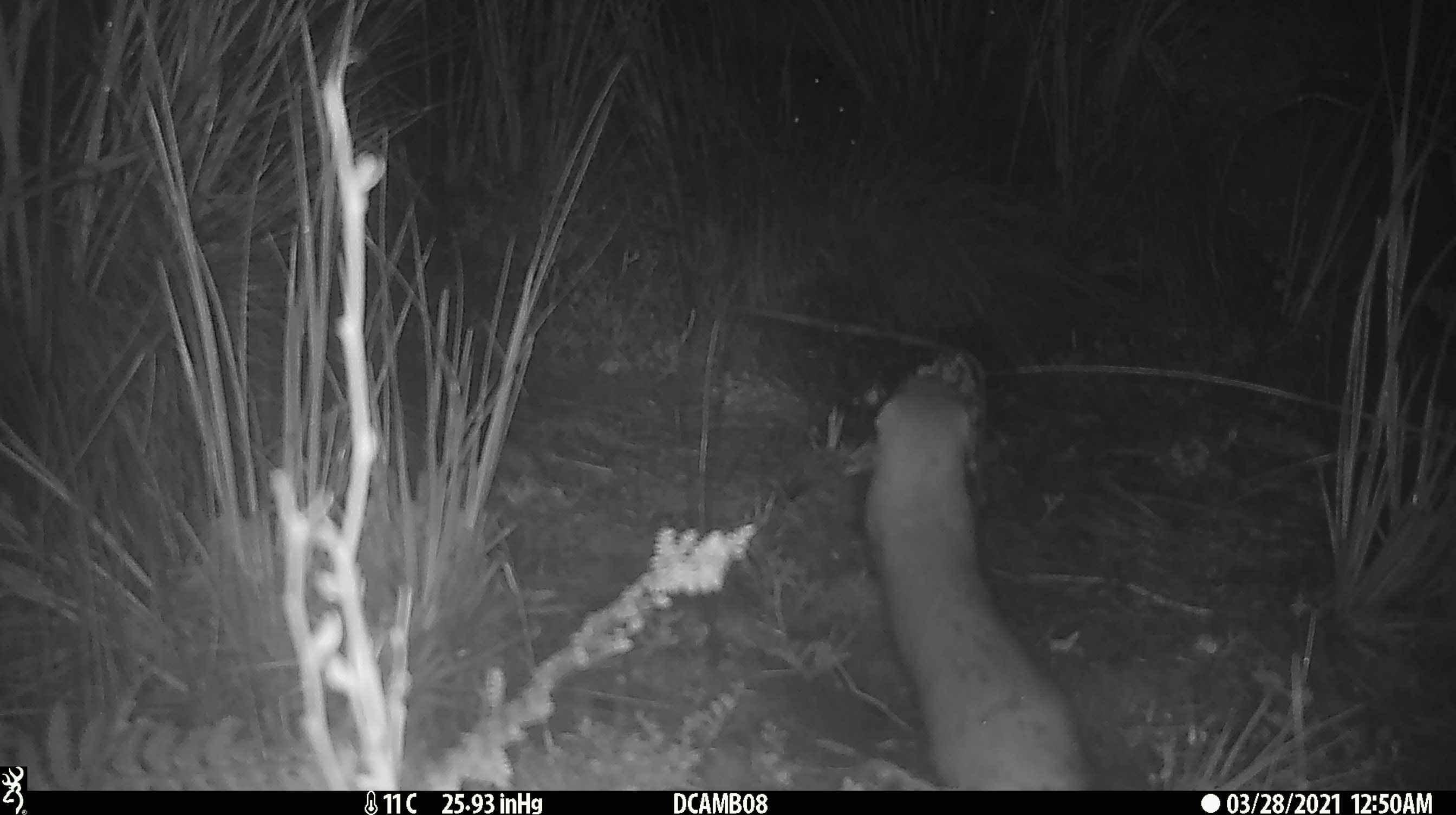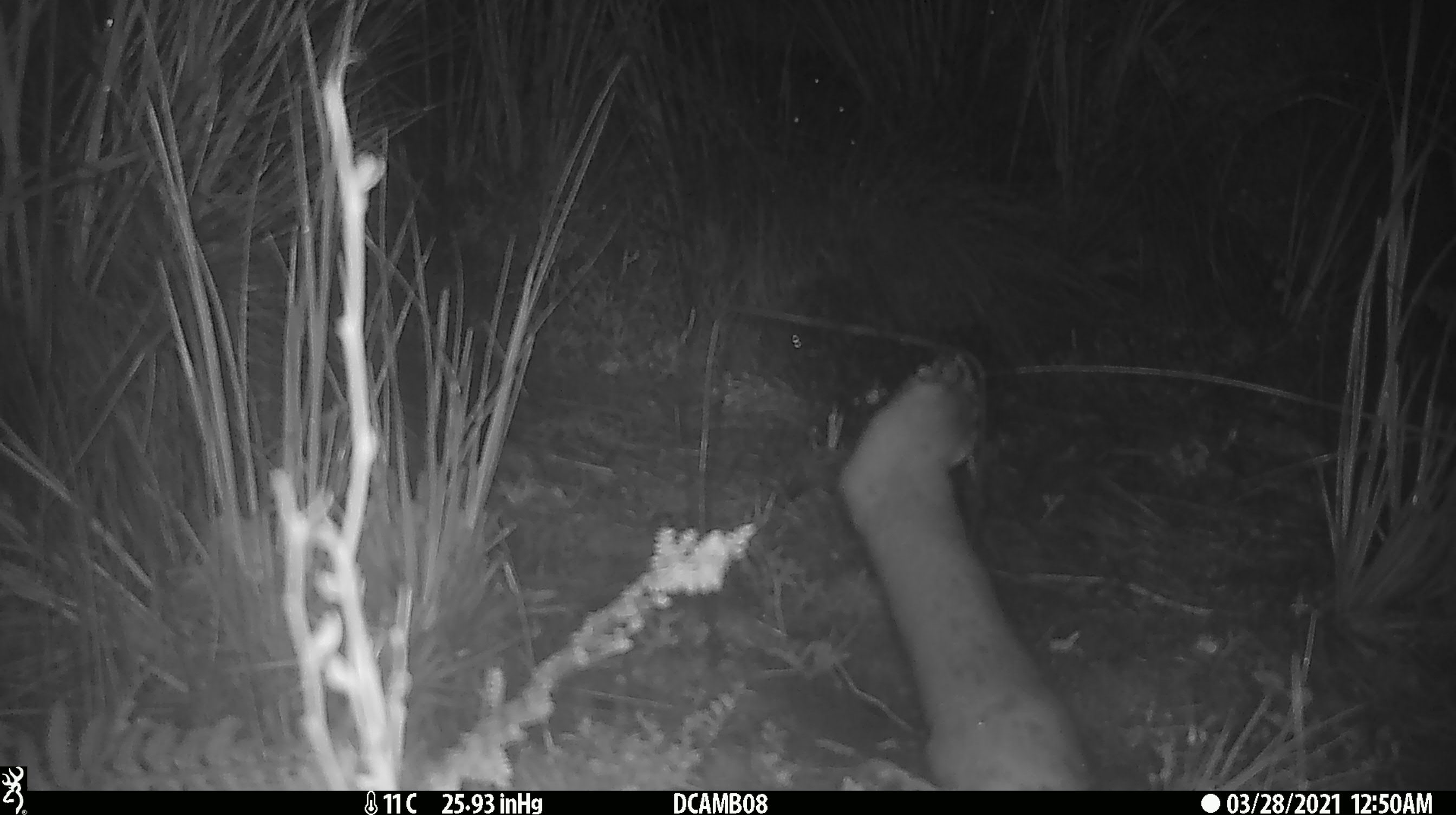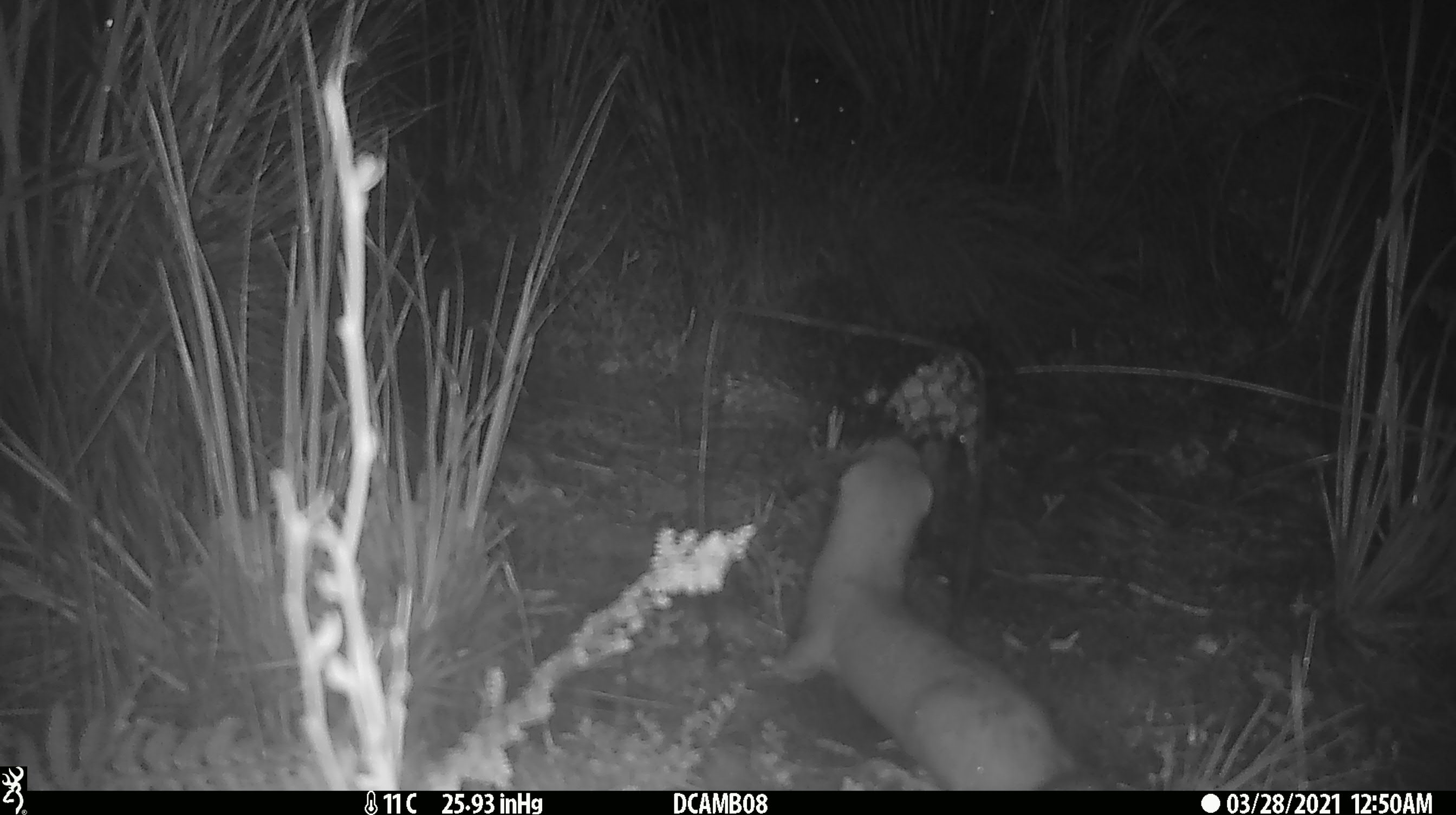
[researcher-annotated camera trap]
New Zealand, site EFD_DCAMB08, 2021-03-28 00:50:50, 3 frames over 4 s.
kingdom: Animalia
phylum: Chordata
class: Mammalia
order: Carnivora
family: Mustelidae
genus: Mustela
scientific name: Mustela erminea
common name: stoat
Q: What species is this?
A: Stoat (Mustela erminea).